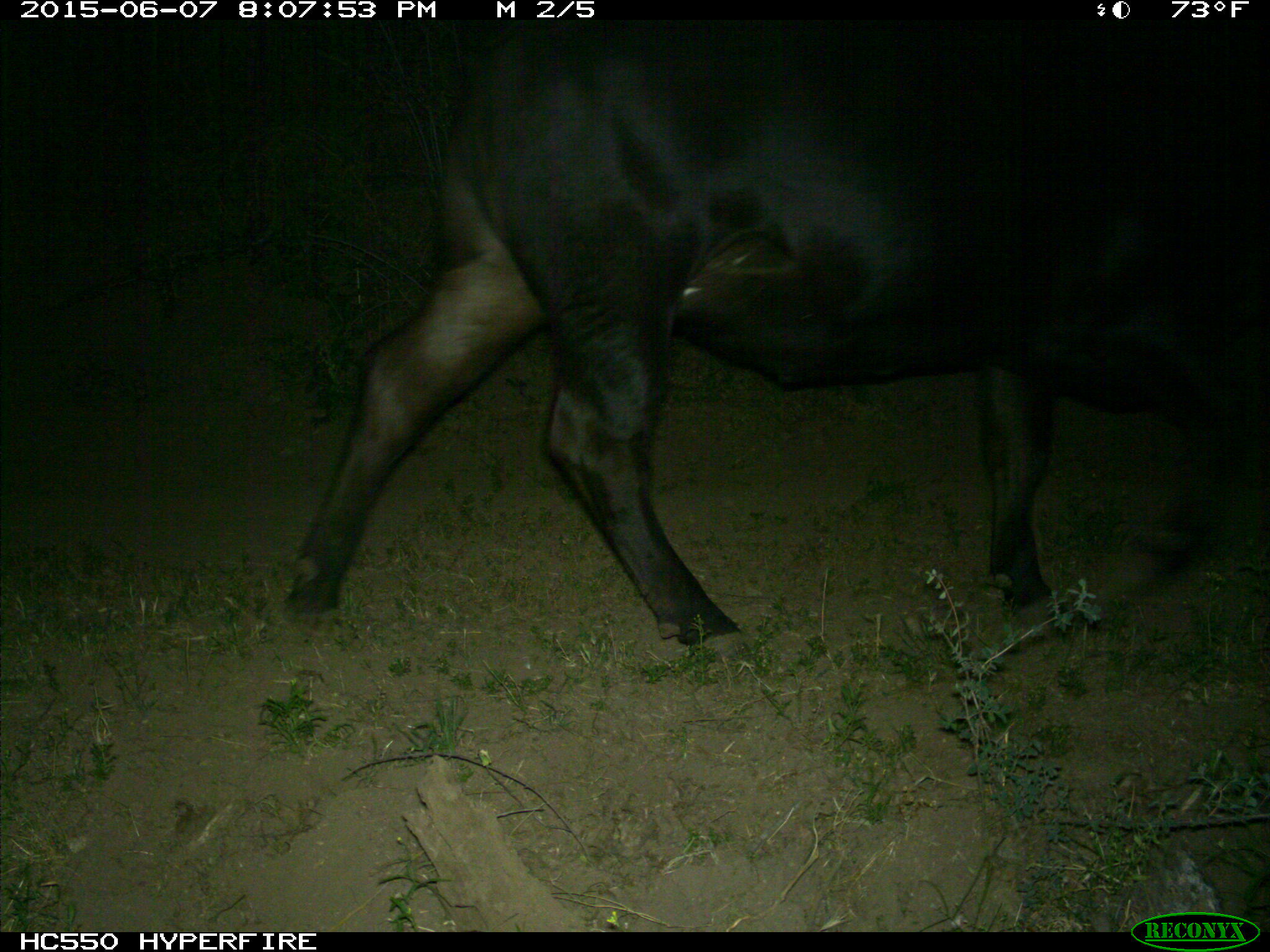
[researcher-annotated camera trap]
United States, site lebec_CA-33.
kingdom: Animalia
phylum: Chordata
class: Mammalia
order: Artiodactyla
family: Bovidae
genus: Bos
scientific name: Bos taurus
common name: domestic cow